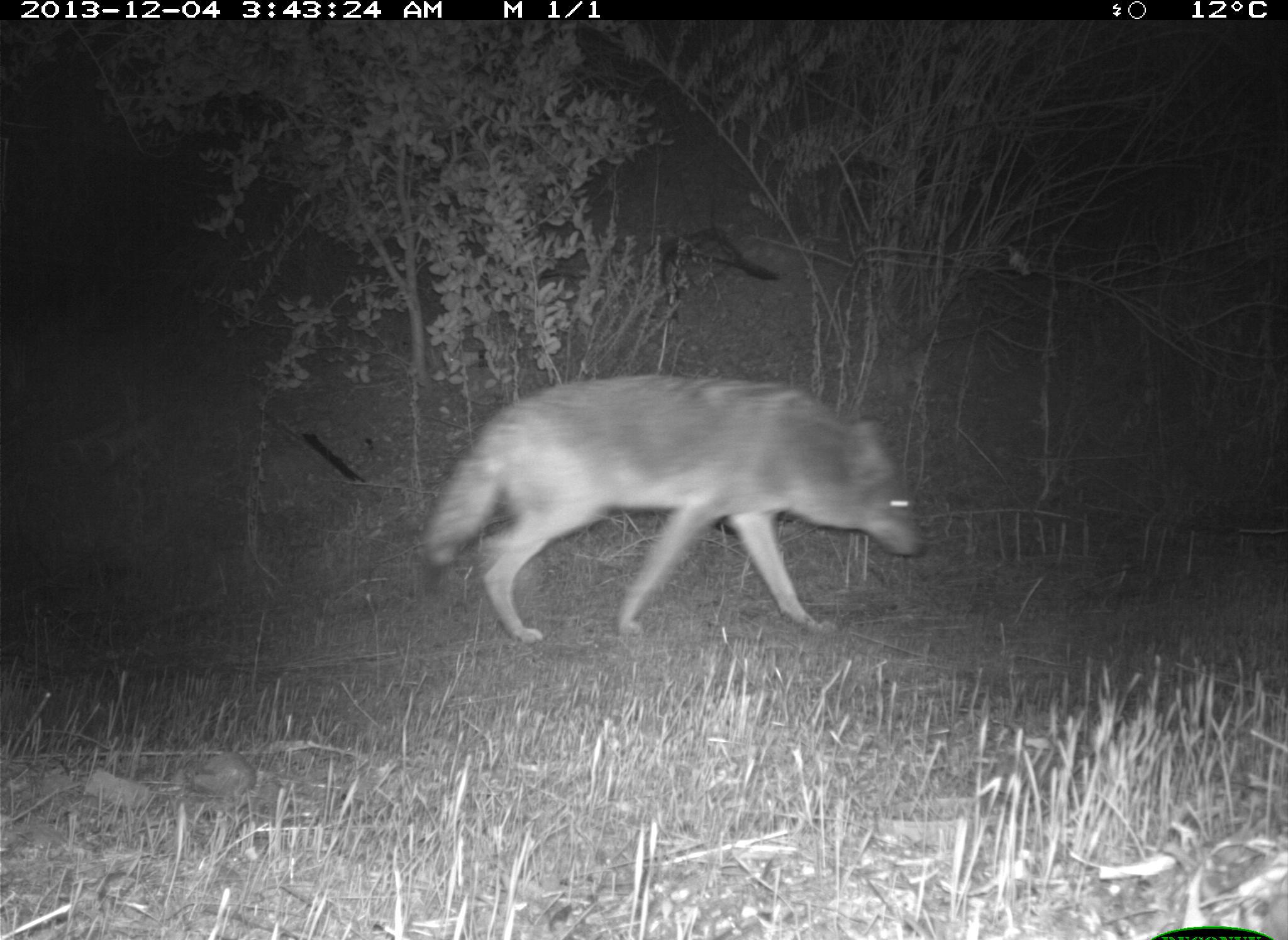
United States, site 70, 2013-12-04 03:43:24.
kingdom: Animalia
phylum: Chordata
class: Mammalia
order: Carnivora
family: Canidae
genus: Canis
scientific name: Canis latrans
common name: coyote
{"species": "coyote (Canis latrans)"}